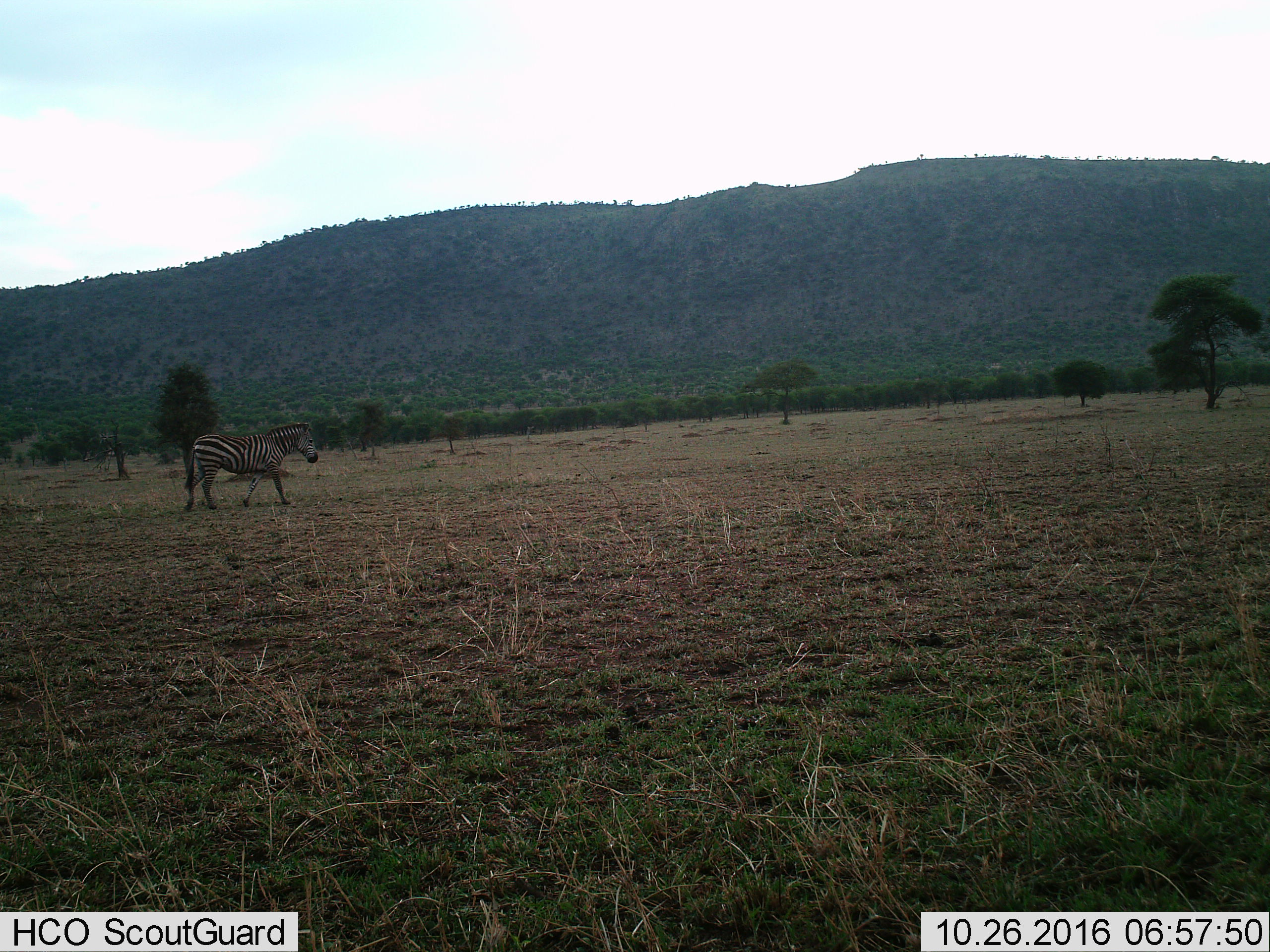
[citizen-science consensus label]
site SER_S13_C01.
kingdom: Animalia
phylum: Chordata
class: Mammalia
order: Perissodactyla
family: Equidae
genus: Equus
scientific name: Equus quagga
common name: plains zebra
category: zebraplains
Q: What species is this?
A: Zebraplains (plains zebra) (Equus quagga).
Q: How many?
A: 1.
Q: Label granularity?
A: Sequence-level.